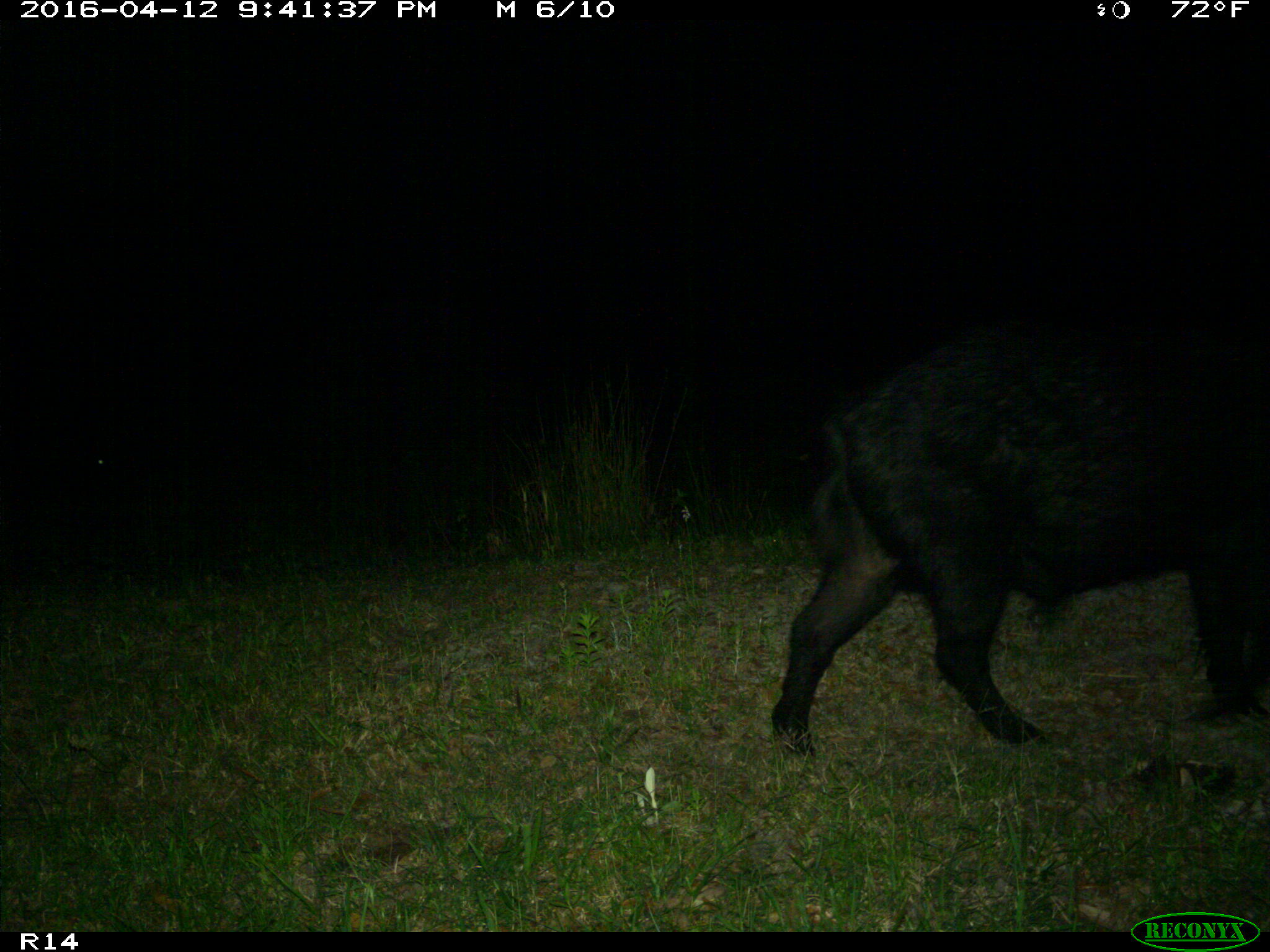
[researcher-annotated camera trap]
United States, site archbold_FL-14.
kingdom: Animalia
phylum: Chordata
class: Mammalia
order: Artiodactyla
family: Suidae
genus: Sus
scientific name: Sus scrofa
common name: wild boar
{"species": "Sus scrofa (wild boar)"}